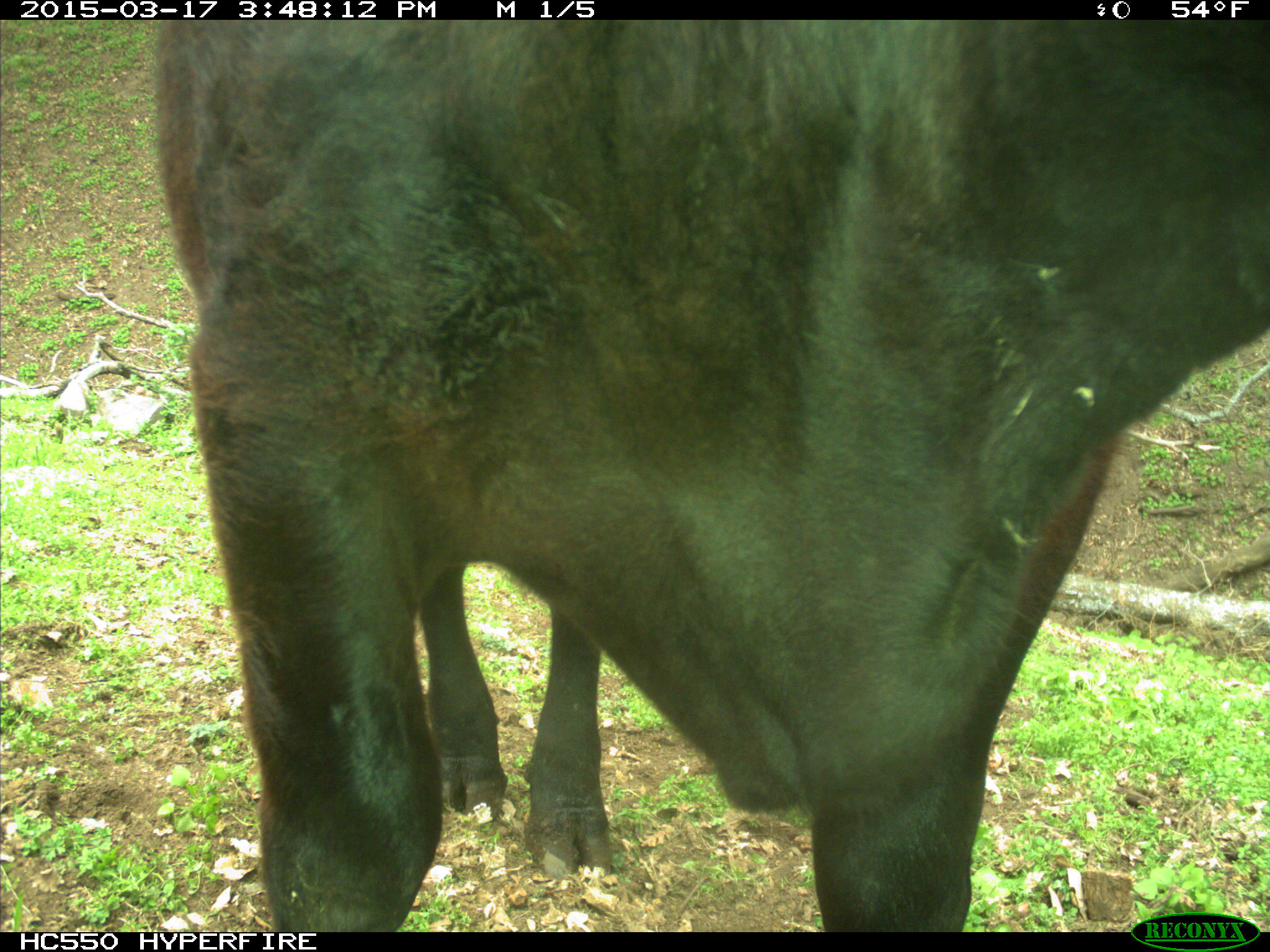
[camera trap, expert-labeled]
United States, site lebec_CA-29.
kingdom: Animalia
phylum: Chordata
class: Mammalia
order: Artiodactyla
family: Bovidae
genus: Bos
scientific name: Bos taurus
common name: domestic cow